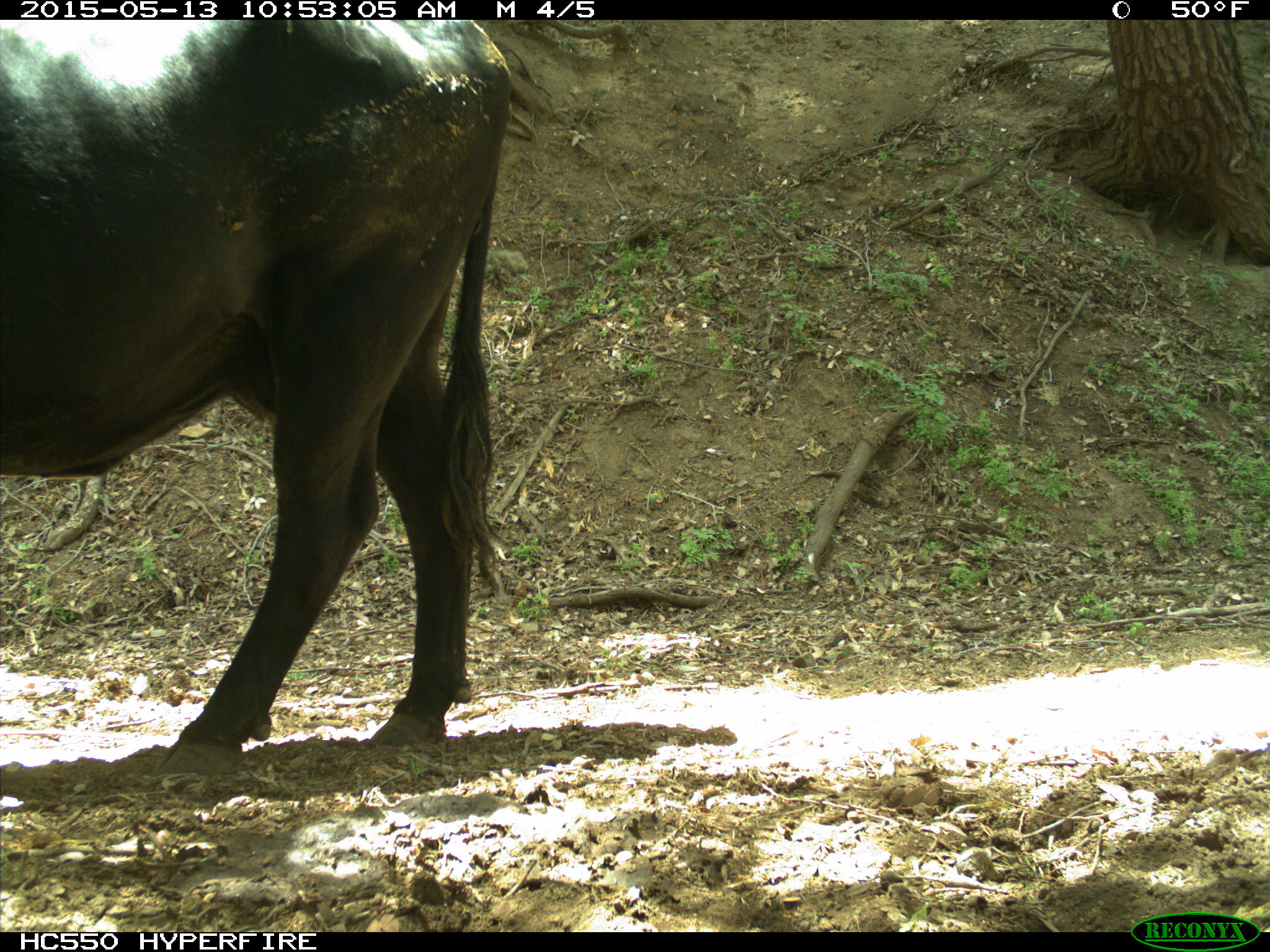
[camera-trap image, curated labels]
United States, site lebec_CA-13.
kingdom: Animalia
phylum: Chordata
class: Mammalia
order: Artiodactyla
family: Bovidae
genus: Bos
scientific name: Bos taurus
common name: domestic cow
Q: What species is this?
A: Bos taurus (domestic cow).